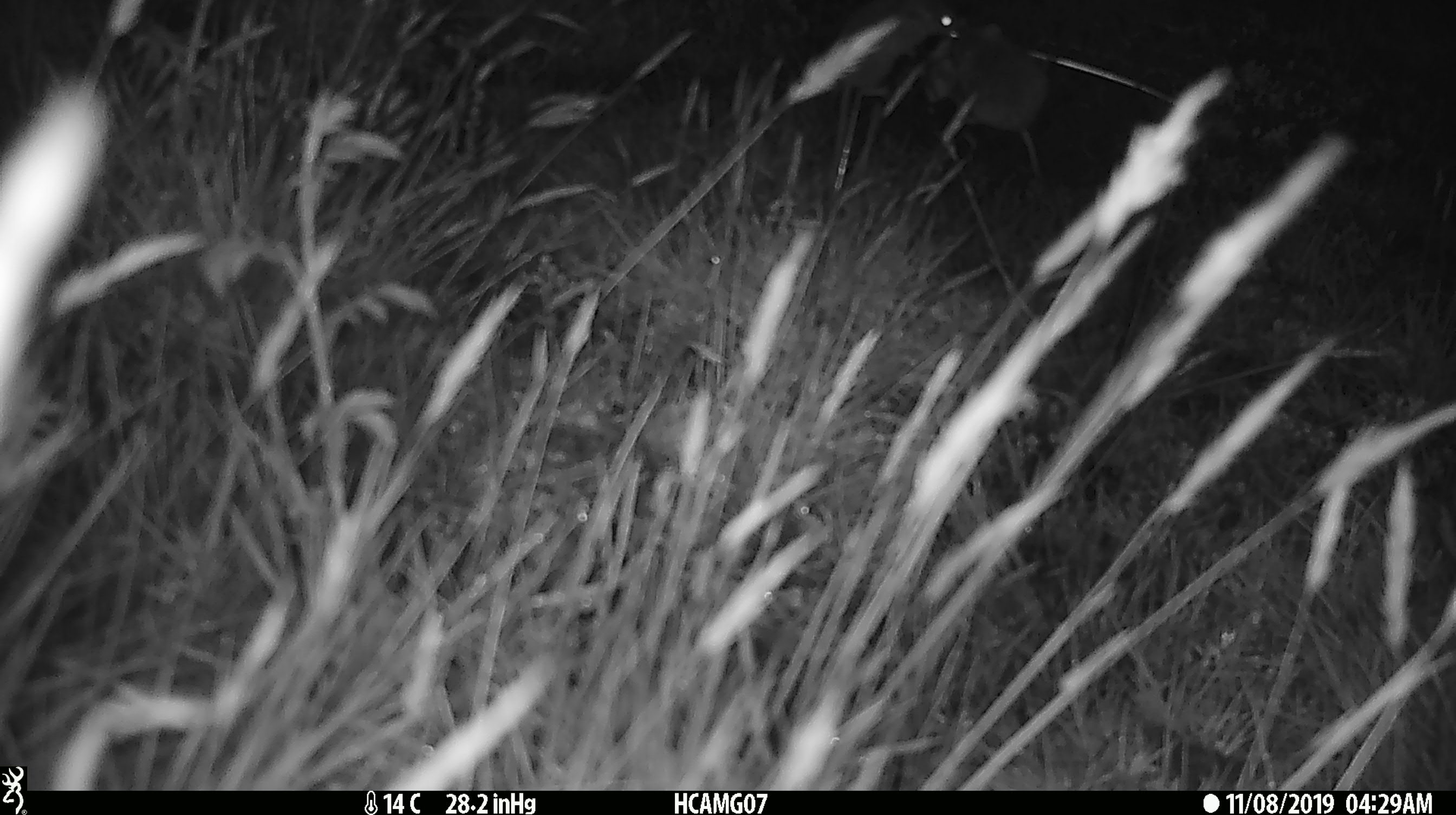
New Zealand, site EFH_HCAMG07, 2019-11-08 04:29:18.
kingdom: Animalia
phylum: Chordata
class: Mammalia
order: Rodentia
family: Muridae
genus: Mus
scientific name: Mus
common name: mouse